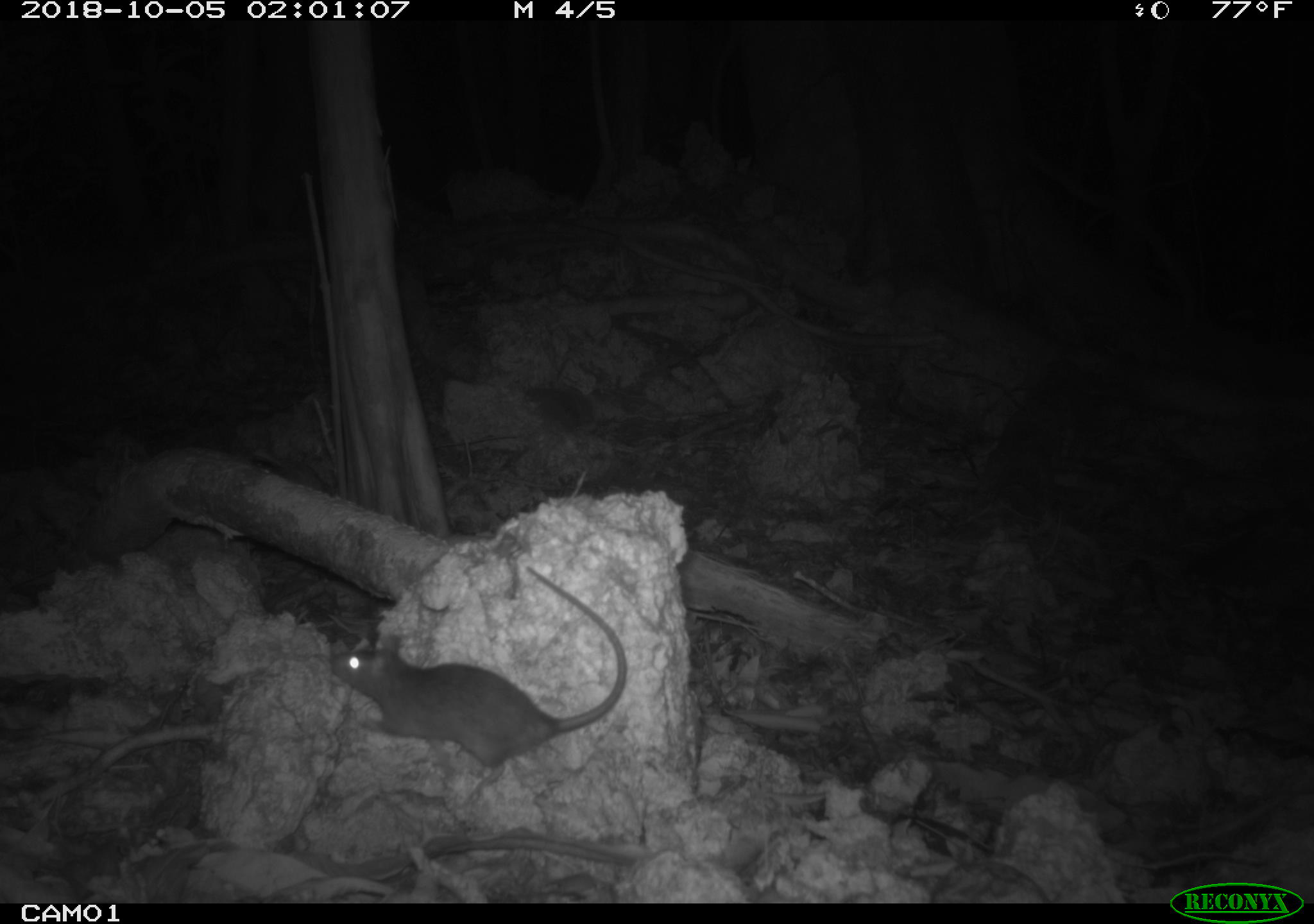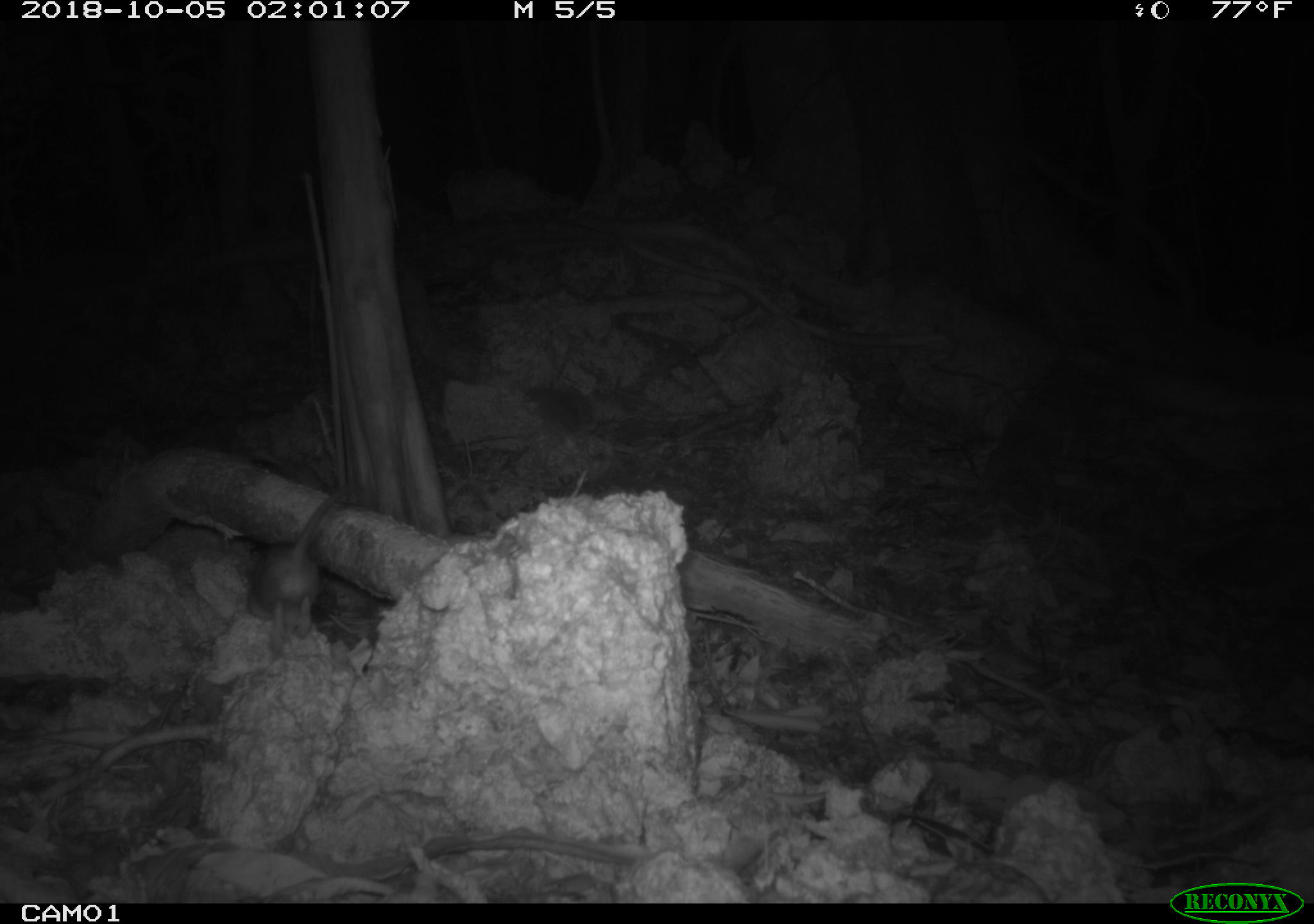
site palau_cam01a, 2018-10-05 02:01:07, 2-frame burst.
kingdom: Animalia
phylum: Chordata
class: Mammalia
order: Rodentia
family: Muridae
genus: Rattus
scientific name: Rattus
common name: rat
Rat (Rattus).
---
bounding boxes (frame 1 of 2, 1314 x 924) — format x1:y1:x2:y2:
rat: 320:569:621:783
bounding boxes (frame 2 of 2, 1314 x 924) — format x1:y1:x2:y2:
rat: 234:482:363:646